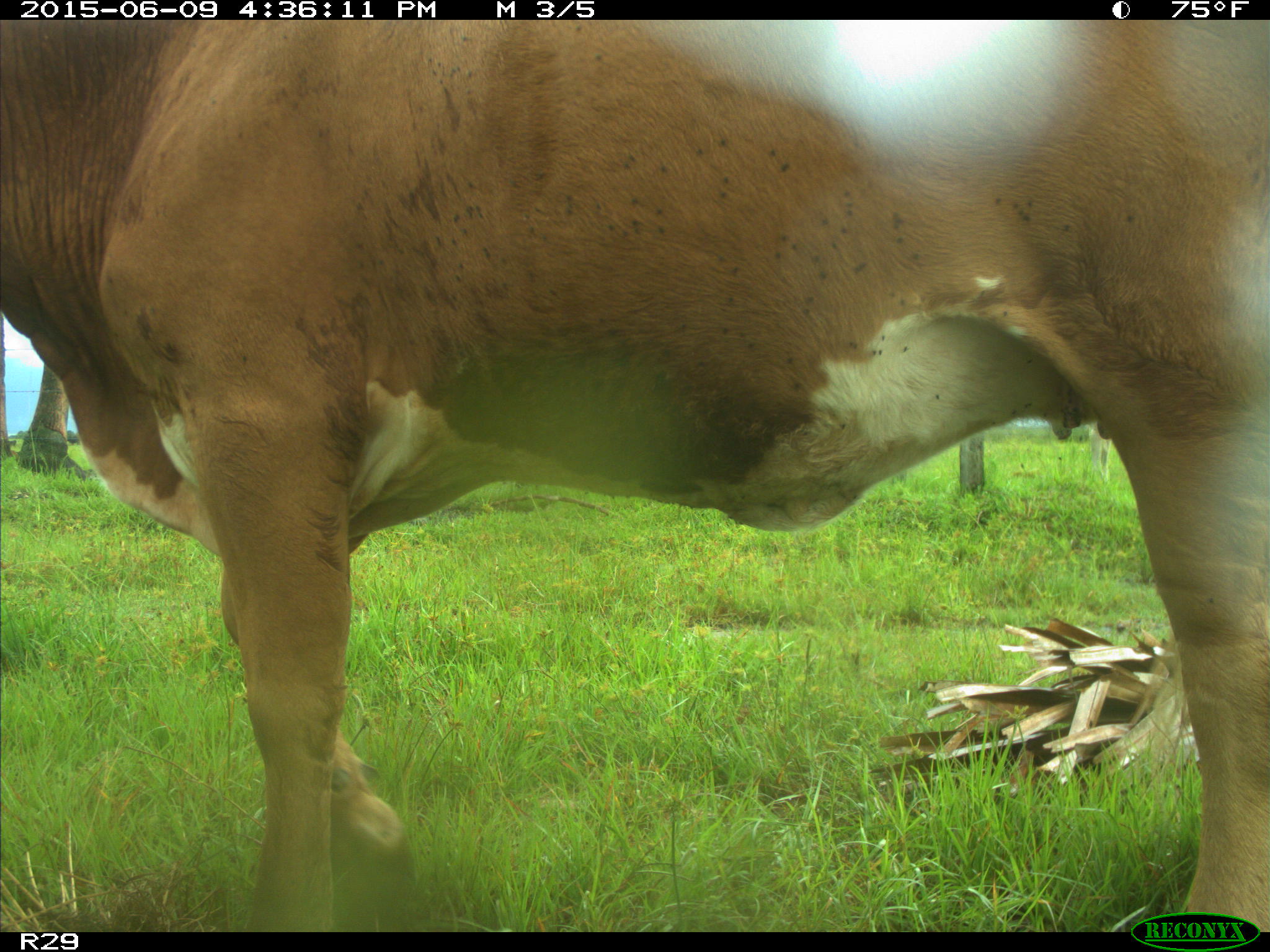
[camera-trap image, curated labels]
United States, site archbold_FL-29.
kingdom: Animalia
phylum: Chordata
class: Mammalia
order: Artiodactyla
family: Bovidae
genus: Bos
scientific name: Bos taurus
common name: domestic cow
Bos taurus (domestic cow).